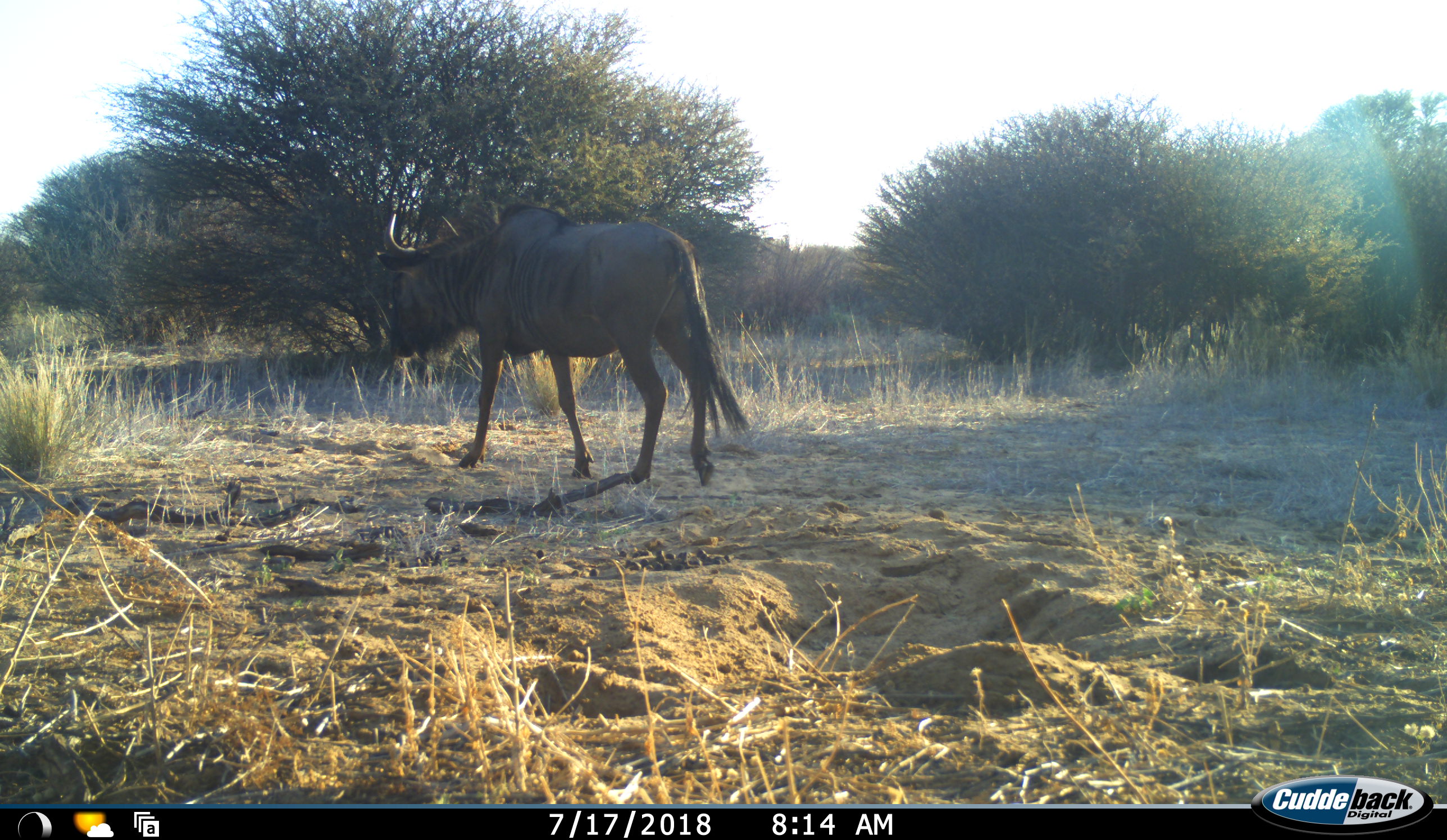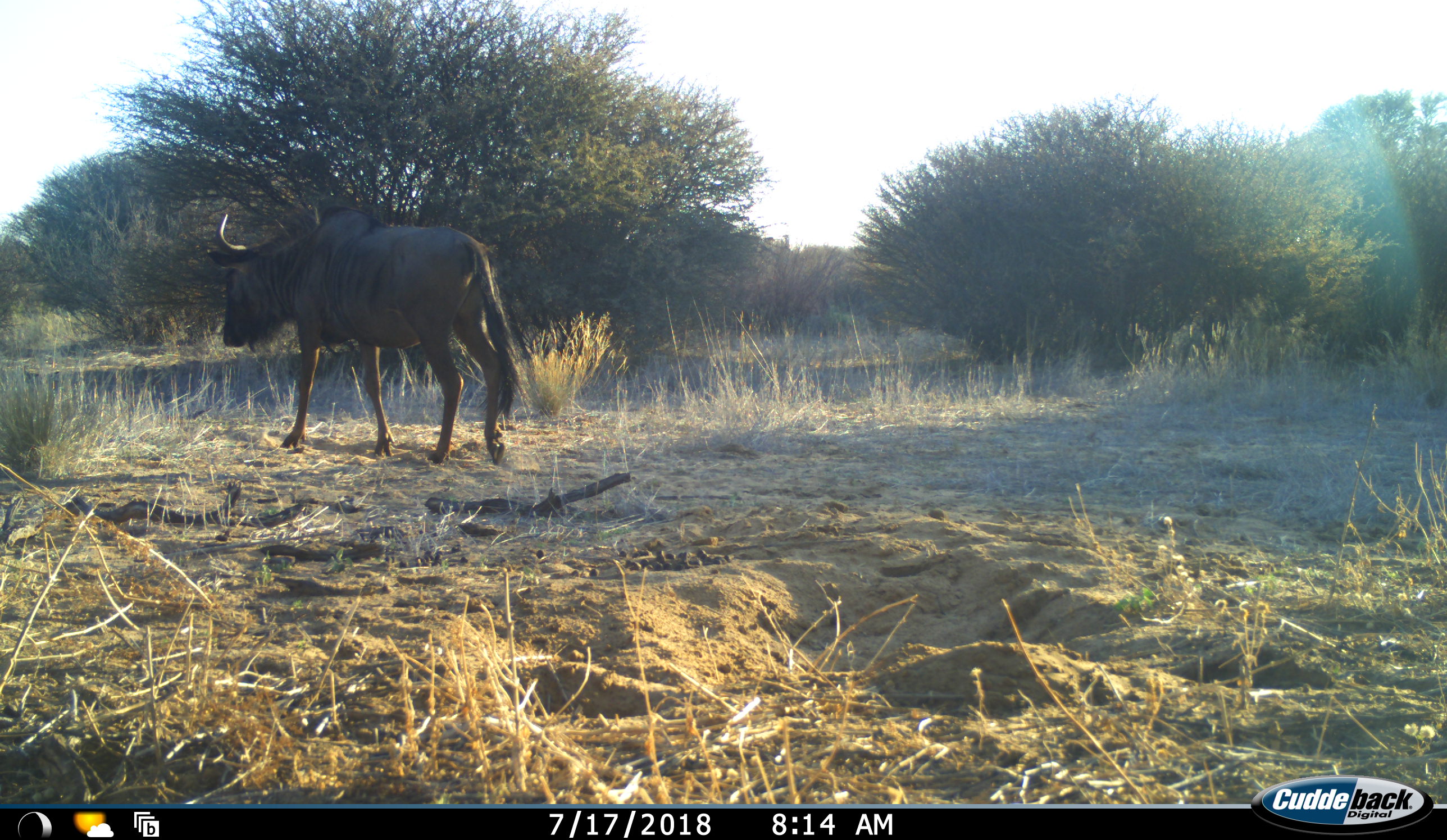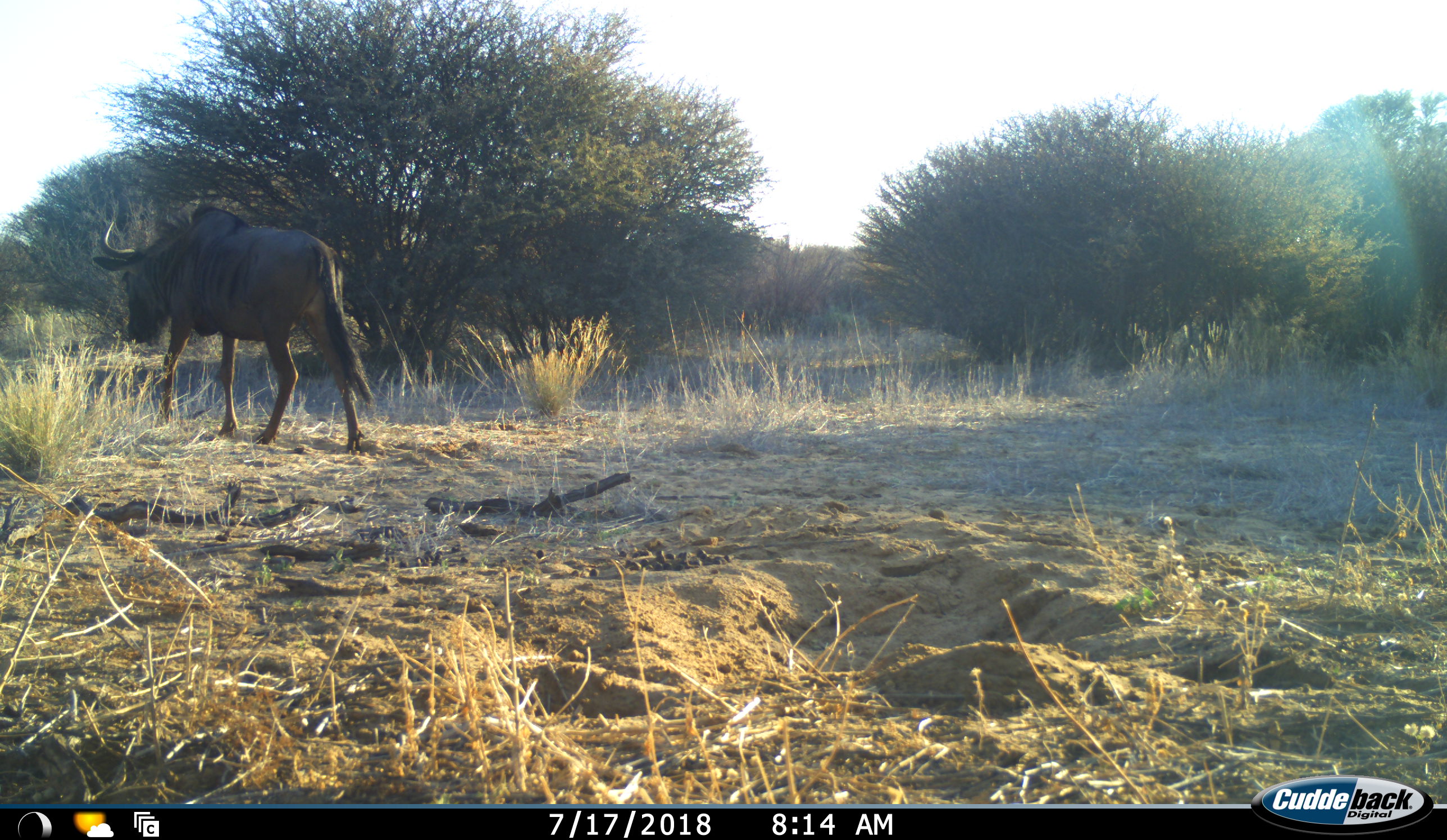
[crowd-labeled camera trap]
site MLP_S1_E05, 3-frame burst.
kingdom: Animalia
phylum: Chordata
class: Mammalia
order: Artiodactyla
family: Bovidae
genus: Connochaetes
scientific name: Connochaetes taurinus taurinus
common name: blue wildebeest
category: wildebeestblue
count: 1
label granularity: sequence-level